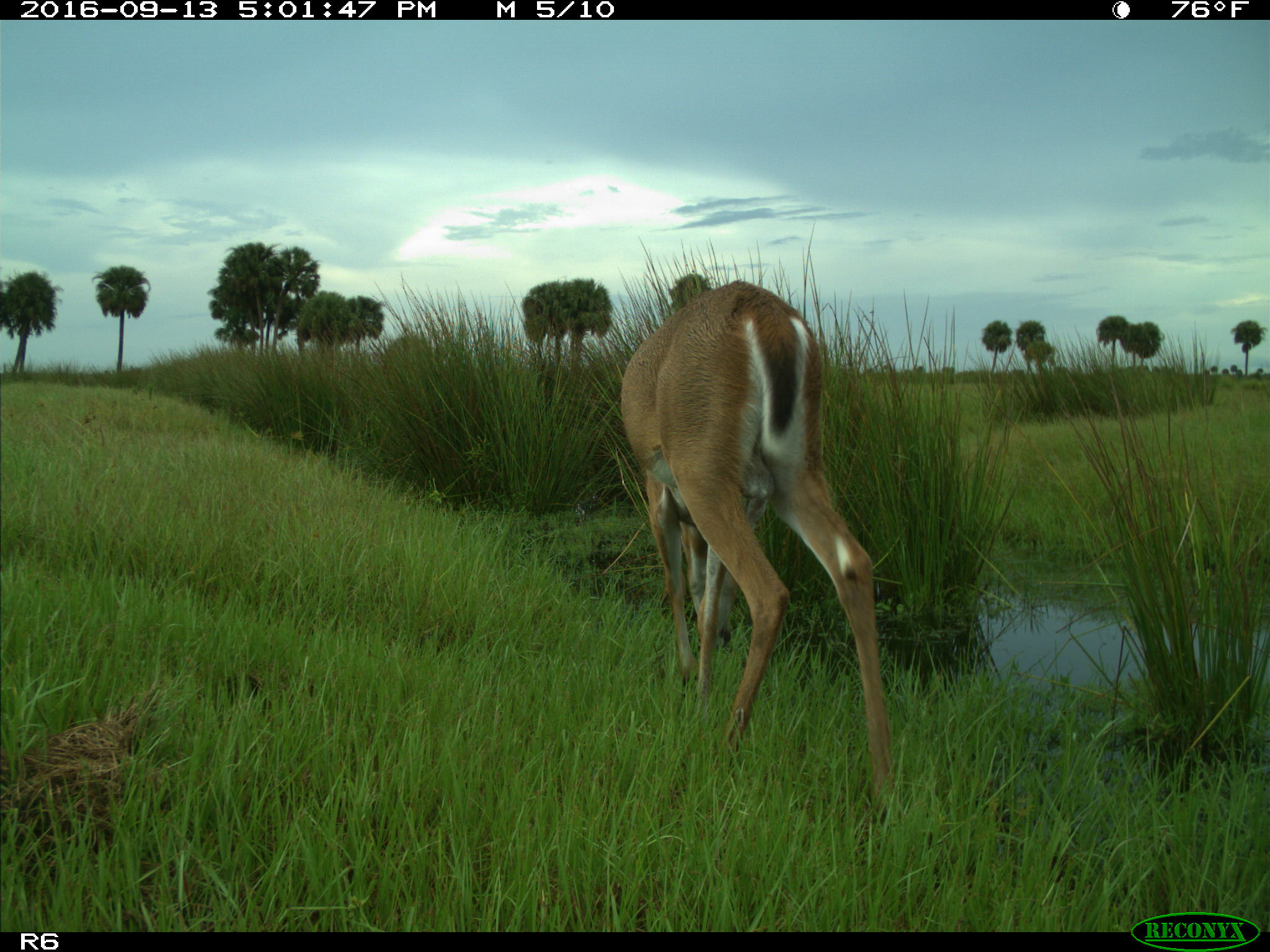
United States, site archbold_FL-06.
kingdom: Animalia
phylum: Chordata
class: Mammalia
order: Artiodactyla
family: Cervidae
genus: Odocoileus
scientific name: Odocoileus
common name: deer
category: unidentified deer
Unidentified deer (deer) (Odocoileus).